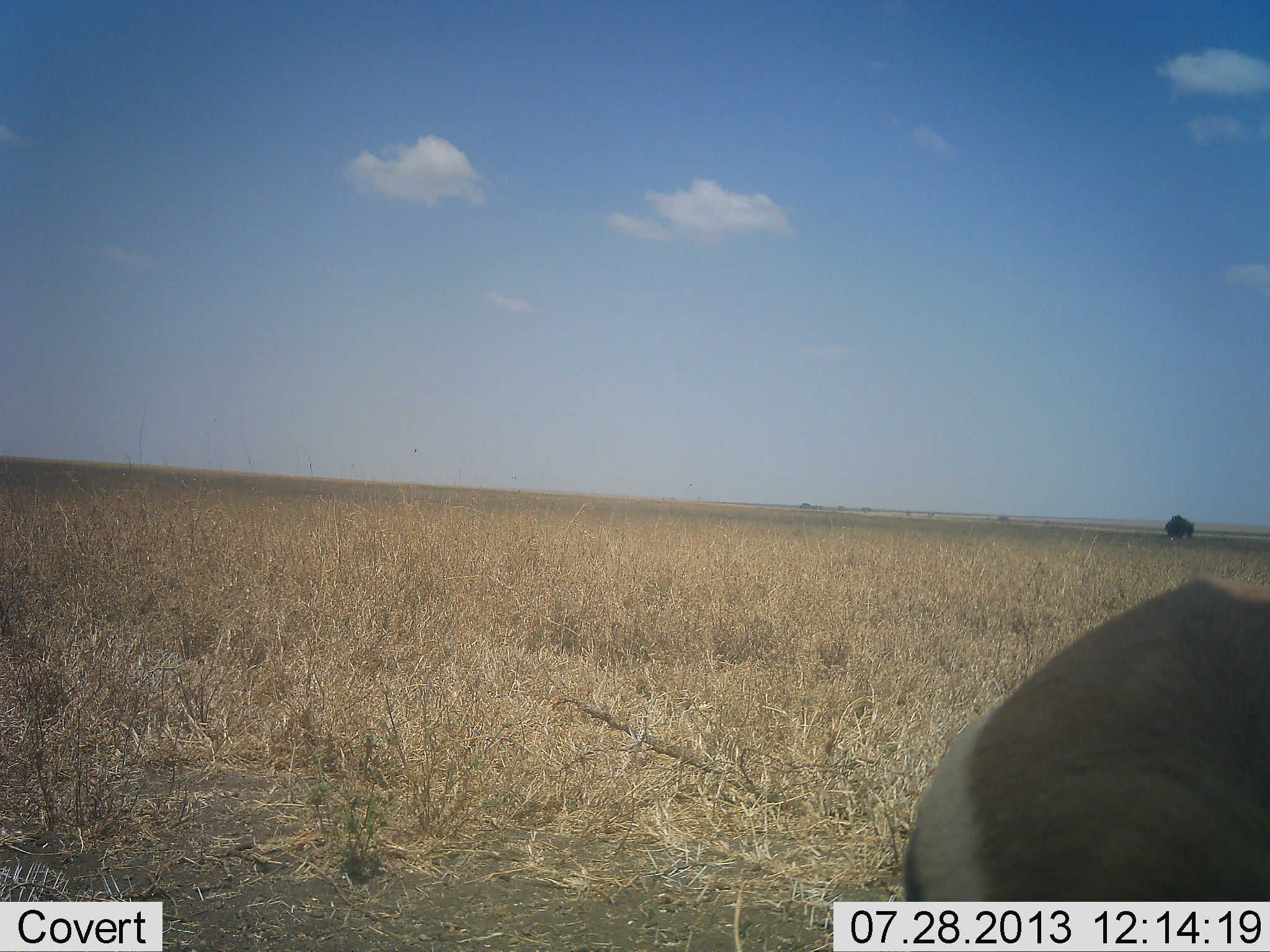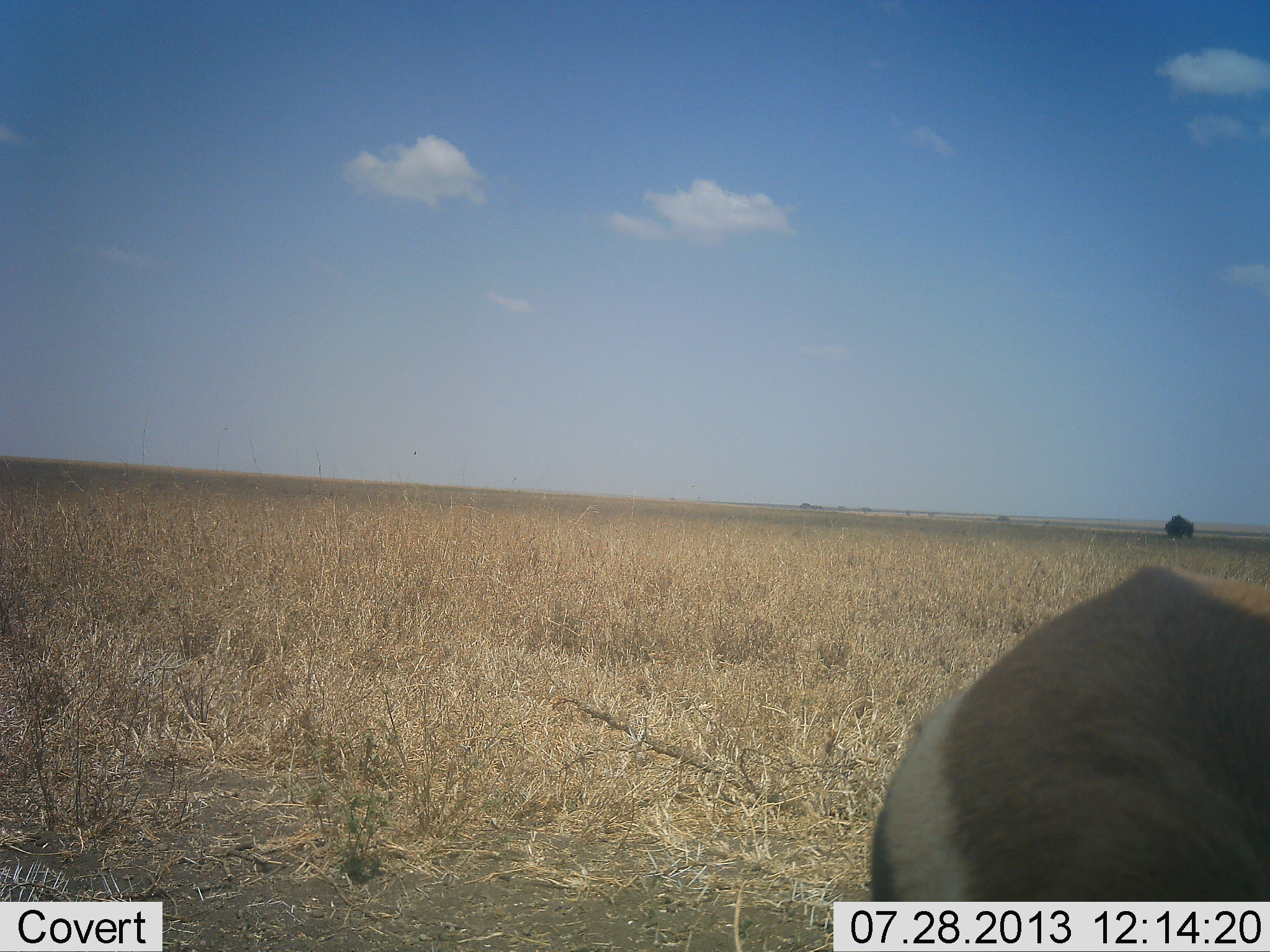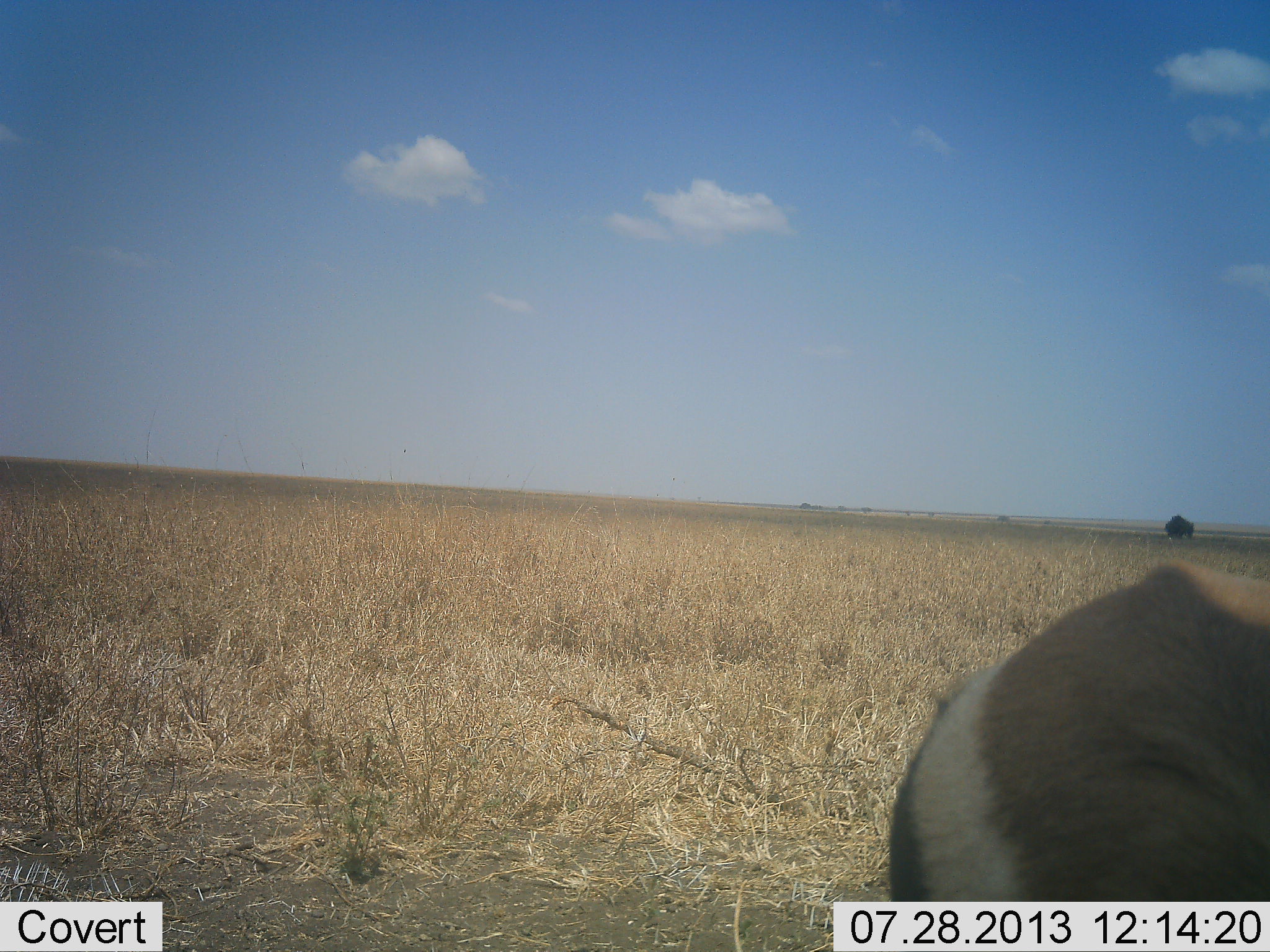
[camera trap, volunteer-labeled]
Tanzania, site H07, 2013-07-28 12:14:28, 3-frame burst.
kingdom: Animalia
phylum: Chordata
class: Mammalia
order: Artiodactyla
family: Bovidae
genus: Eudorcas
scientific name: Eudorcas thomsonii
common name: thomson's gazelle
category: gazellethomsons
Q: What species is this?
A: Gazellethomsons (thomson's gazelle) (Eudorcas thomsonii).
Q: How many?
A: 1.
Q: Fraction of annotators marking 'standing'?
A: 40%.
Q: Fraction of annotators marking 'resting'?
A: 0%.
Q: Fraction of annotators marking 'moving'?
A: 20%.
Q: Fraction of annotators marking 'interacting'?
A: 10%.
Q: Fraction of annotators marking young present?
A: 0%.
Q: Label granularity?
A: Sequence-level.